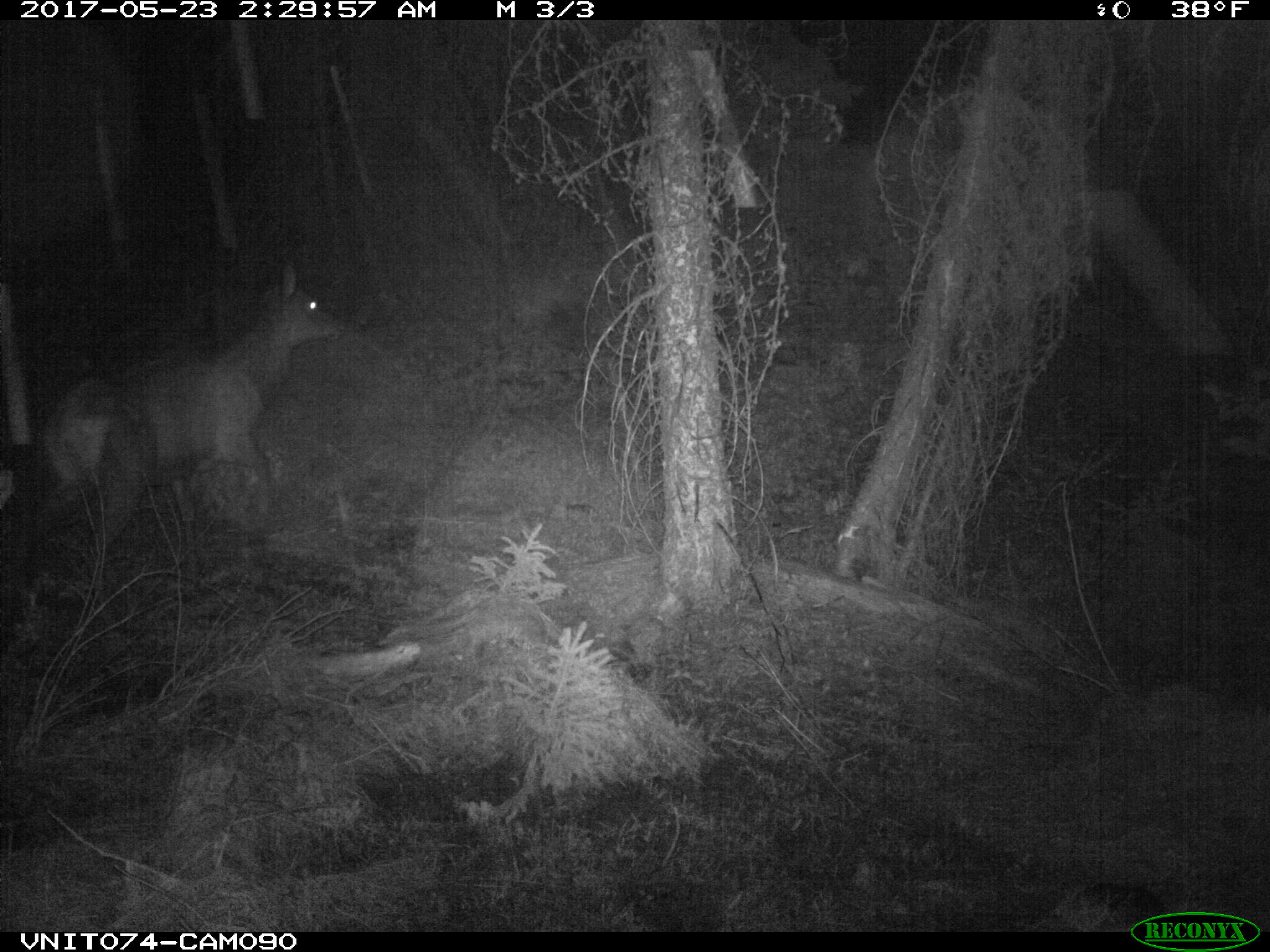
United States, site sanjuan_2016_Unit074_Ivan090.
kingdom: Animalia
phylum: Chordata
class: Mammalia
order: Artiodactyla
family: Cervidae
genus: Cervus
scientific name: Cervus elaphus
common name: red deer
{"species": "Cervus elaphus (red deer)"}